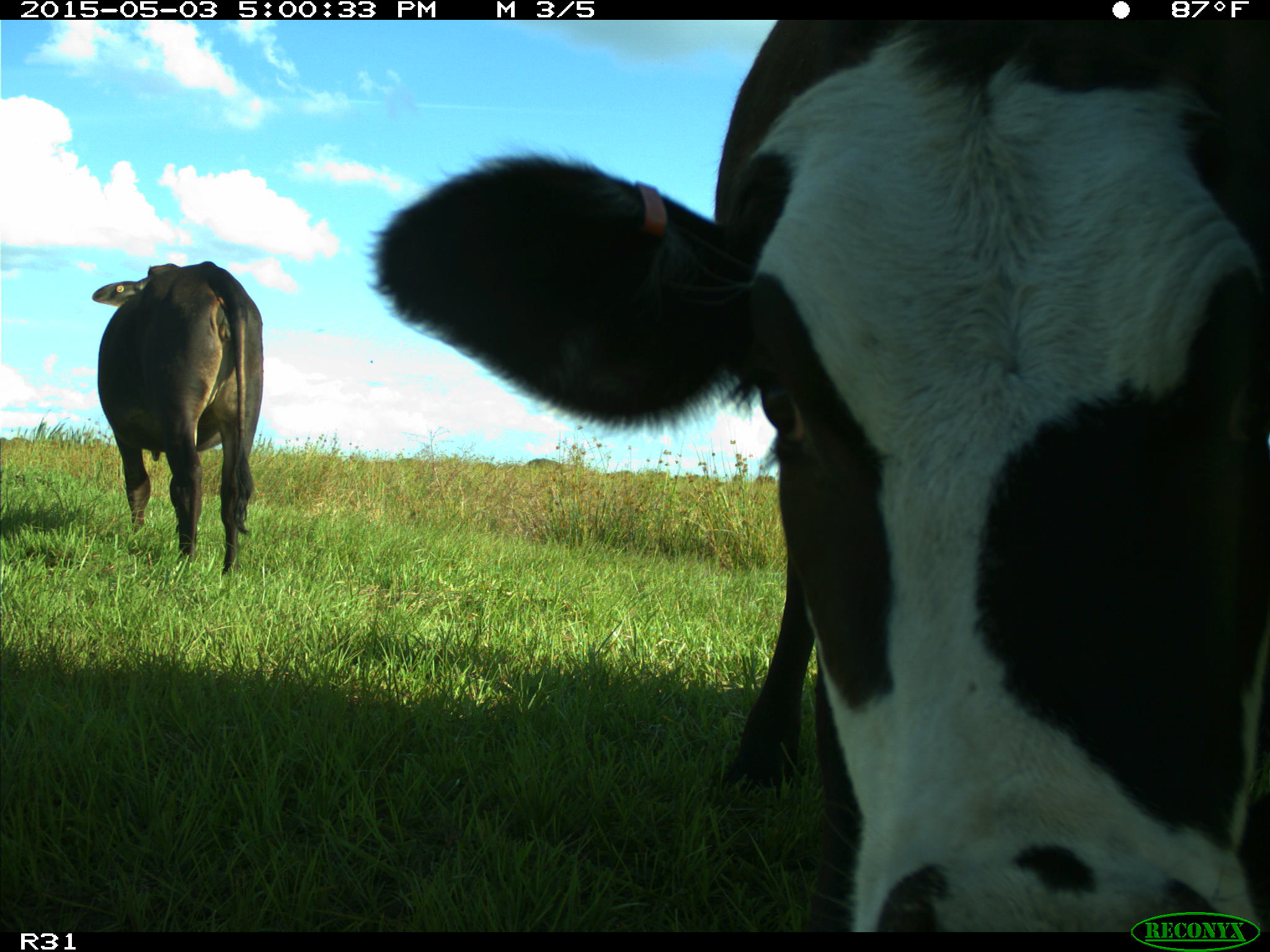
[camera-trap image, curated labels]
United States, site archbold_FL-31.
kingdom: Animalia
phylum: Chordata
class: Mammalia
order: Artiodactyla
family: Bovidae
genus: Bos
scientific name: Bos taurus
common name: domestic cow